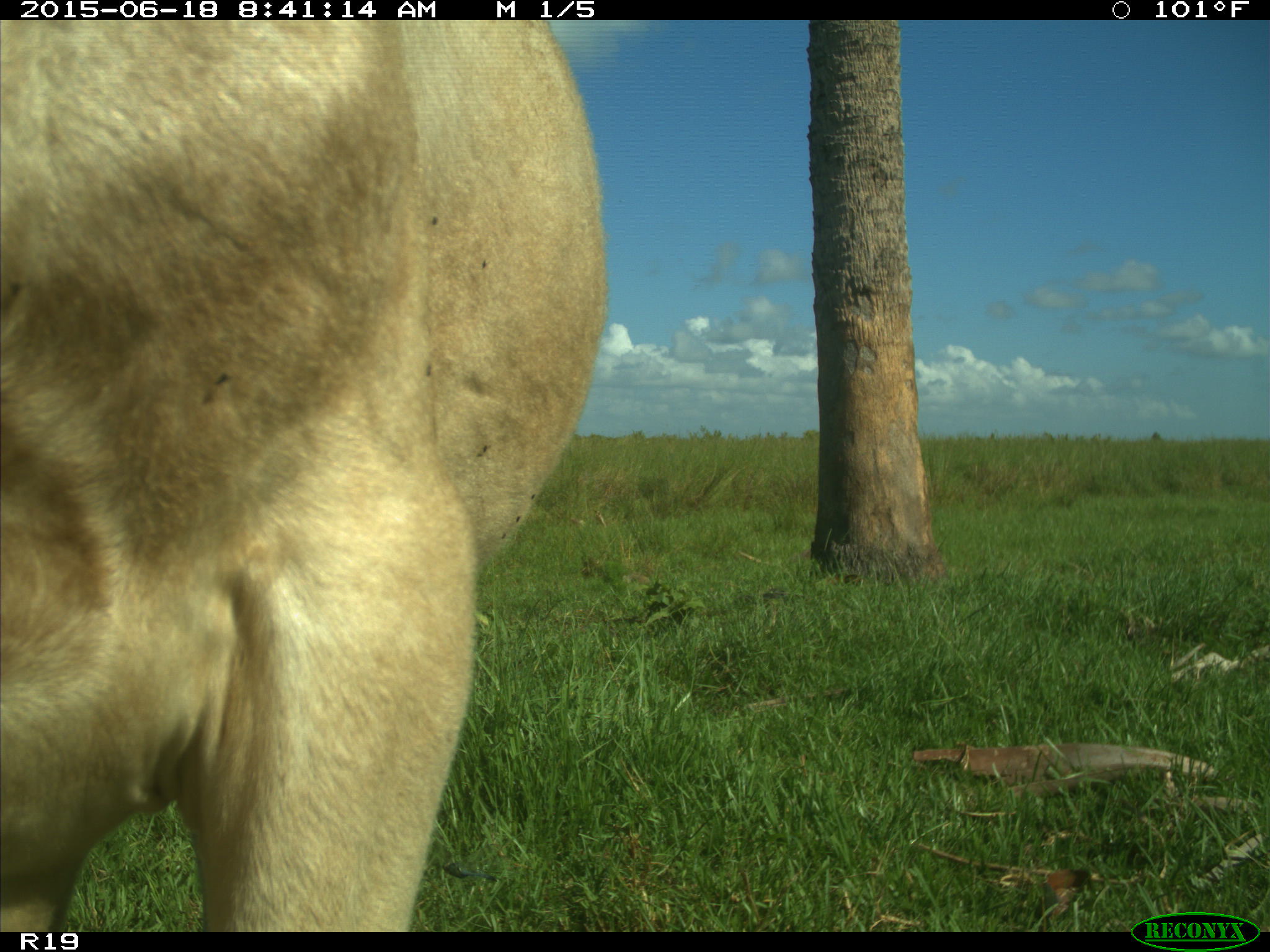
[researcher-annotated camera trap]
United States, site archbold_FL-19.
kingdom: Animalia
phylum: Chordata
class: Mammalia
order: Artiodactyla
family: Bovidae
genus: Bos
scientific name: Bos taurus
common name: domestic cow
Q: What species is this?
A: Bos taurus (domestic cow).